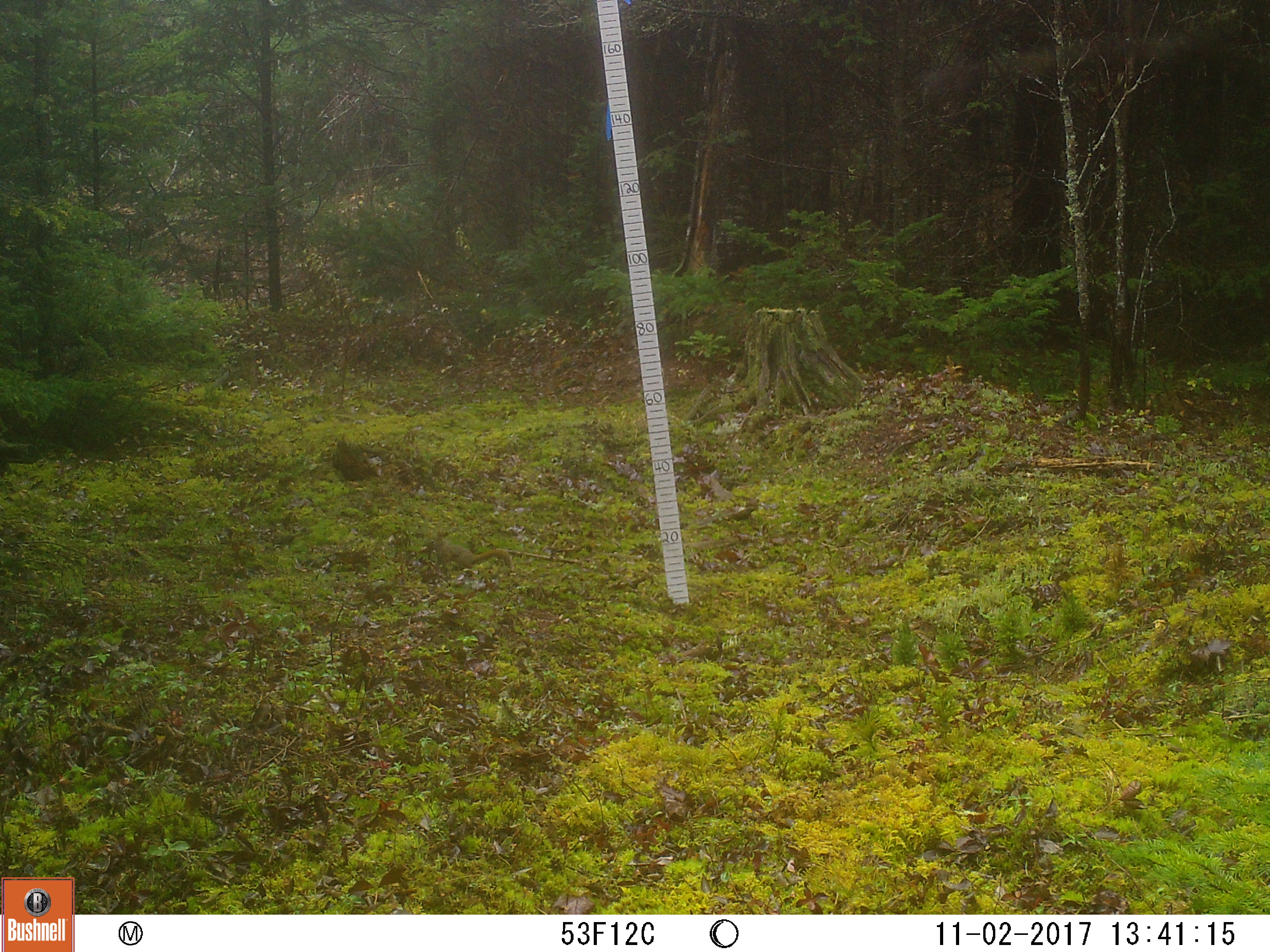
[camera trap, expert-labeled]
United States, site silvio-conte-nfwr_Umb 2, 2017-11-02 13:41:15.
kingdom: Animalia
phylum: Chordata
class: Mammalia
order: Rodentia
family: Sciuridae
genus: Tamiasciurus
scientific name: Tamiasciurus hudsonicus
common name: red squirrel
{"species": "red squirrel (Tamiasciurus hudsonicus)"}